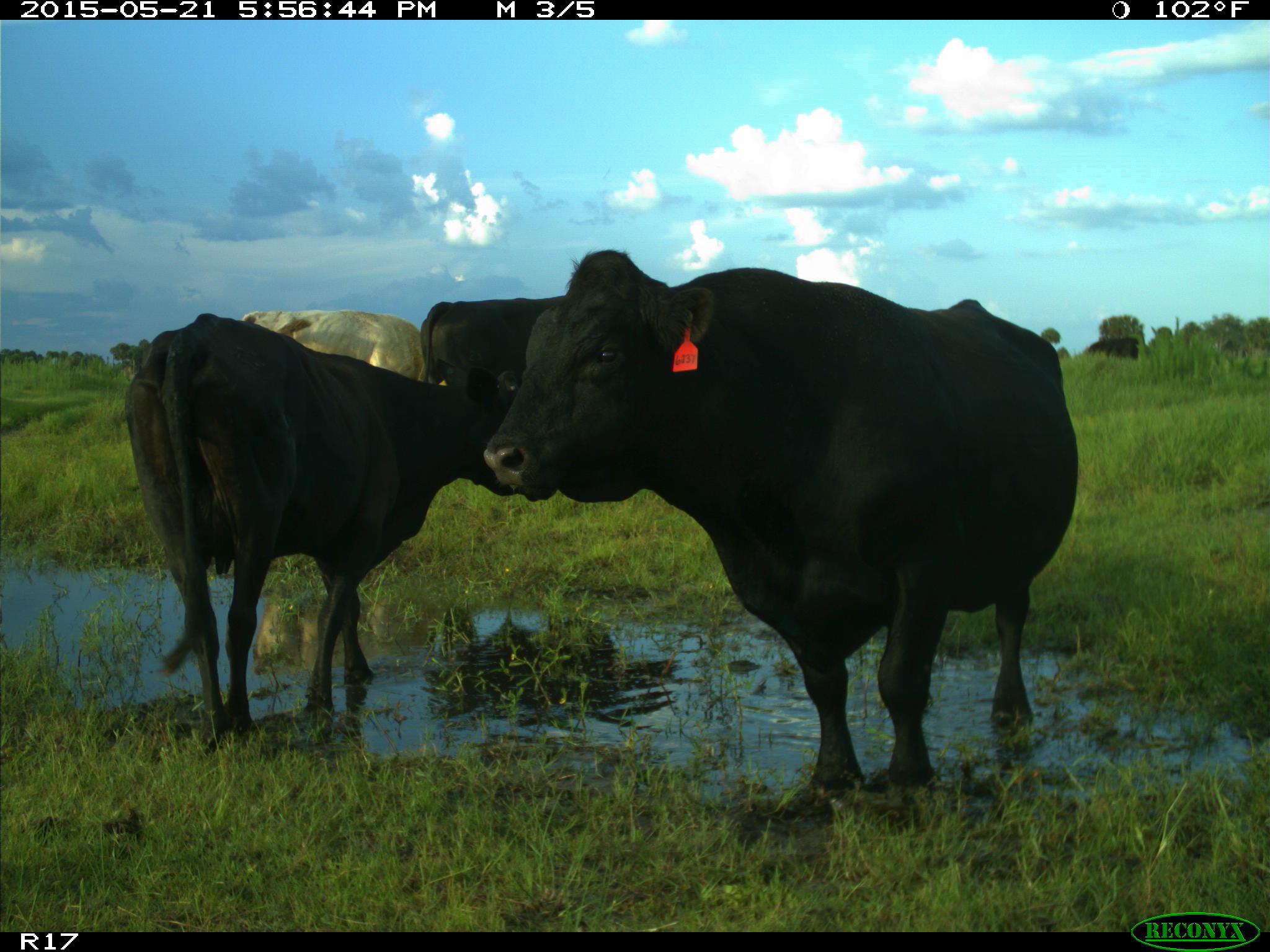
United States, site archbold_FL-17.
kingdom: Animalia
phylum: Chordata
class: Mammalia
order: Artiodactyla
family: Bovidae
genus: Bos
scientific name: Bos taurus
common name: domestic cow